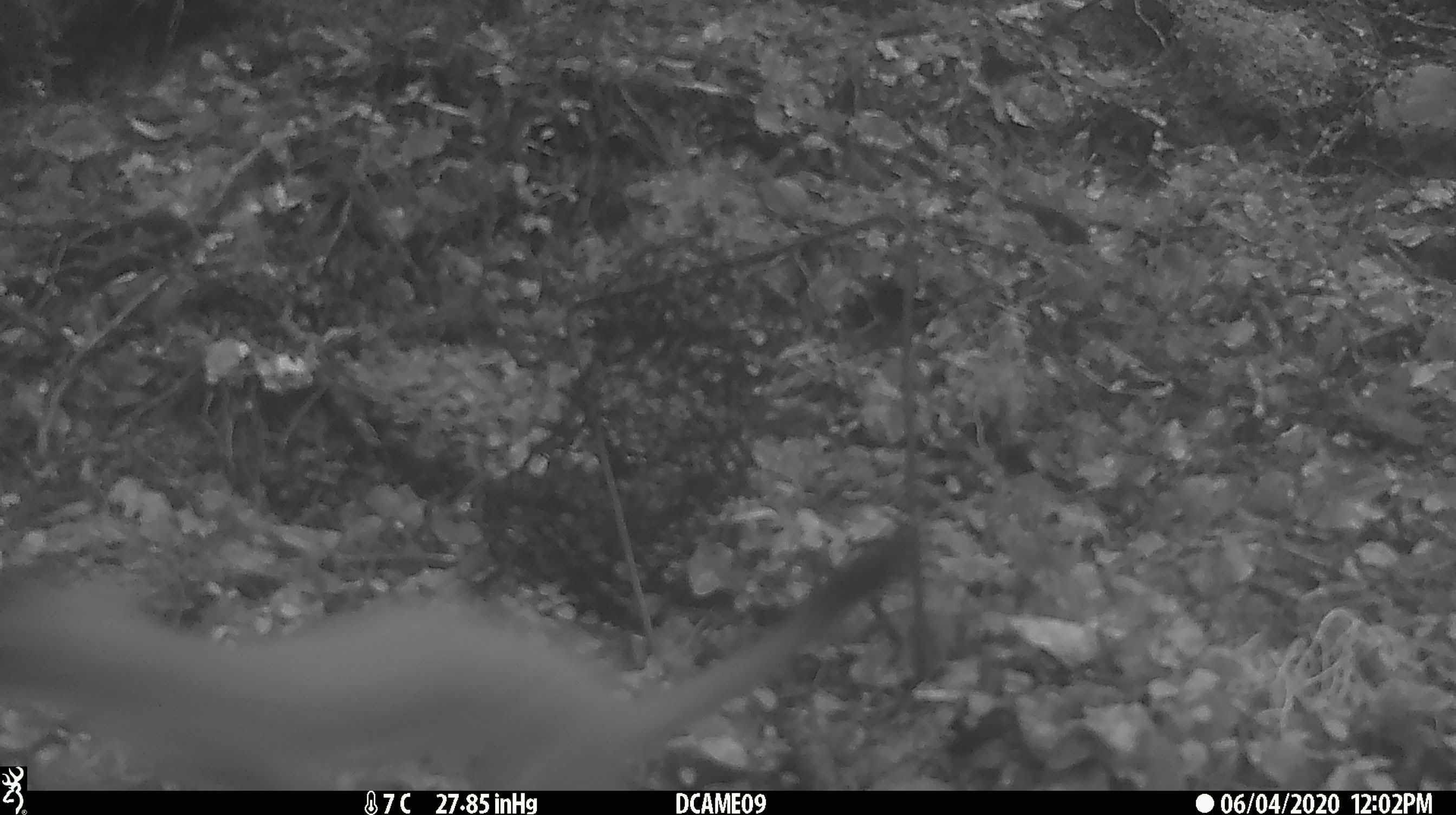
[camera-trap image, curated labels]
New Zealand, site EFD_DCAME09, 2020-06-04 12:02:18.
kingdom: Animalia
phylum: Chordata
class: Mammalia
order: Carnivora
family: Mustelidae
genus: Mustela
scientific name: Mustela erminea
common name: stoat